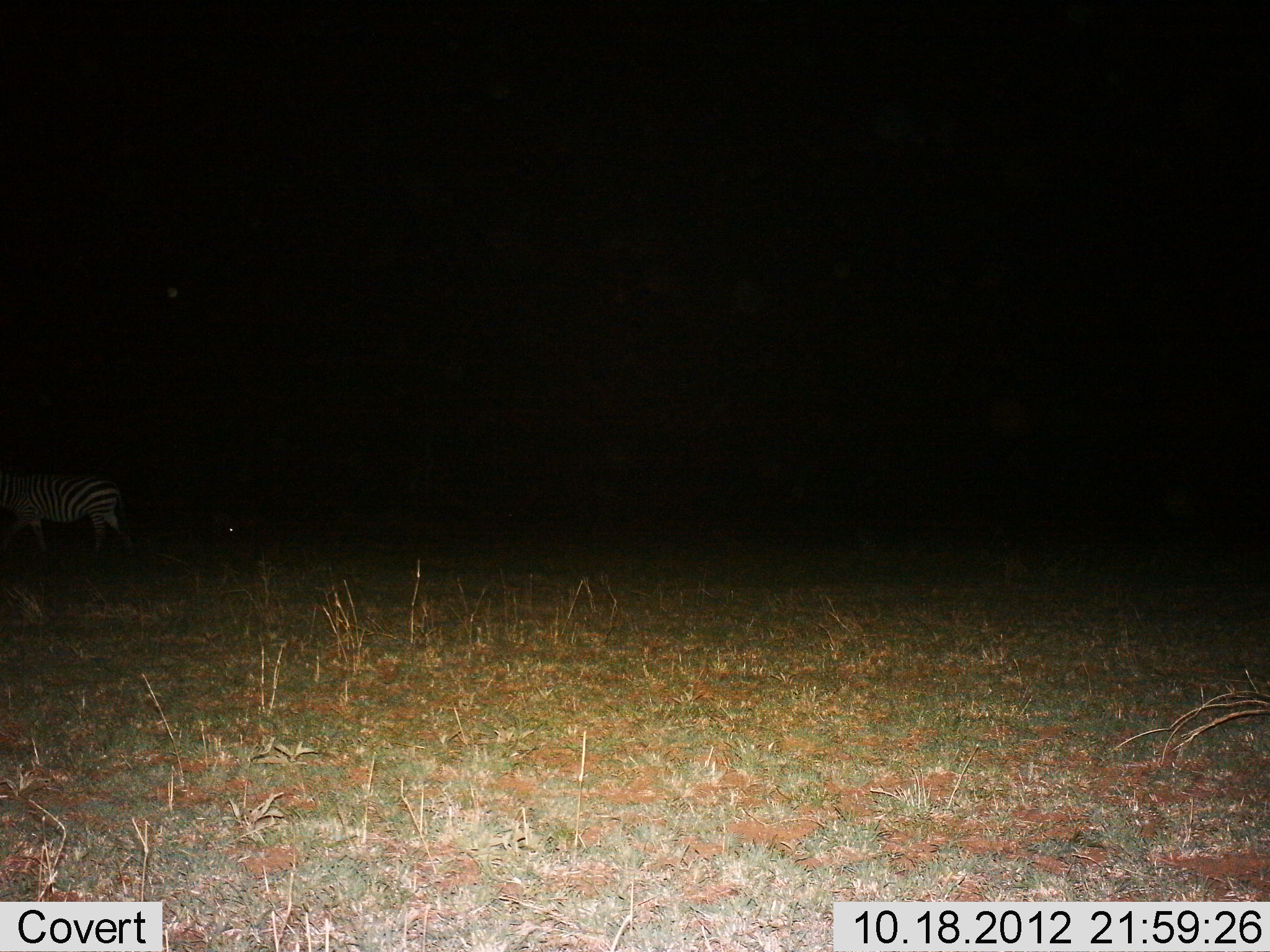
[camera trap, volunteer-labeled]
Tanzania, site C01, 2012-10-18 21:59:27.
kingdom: Animalia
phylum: Chordata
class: Mammalia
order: Perissodactyla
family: Equidae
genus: Equus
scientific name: Equus quagga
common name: plains zebra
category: zebra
Zebra (plains zebra) (Equus quagga), count 1. Behavior (volunteer vote fractions): standing 40%, resting 0%, moving 70%, interacting 0%. Young present (vote fraction): 0%. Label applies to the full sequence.